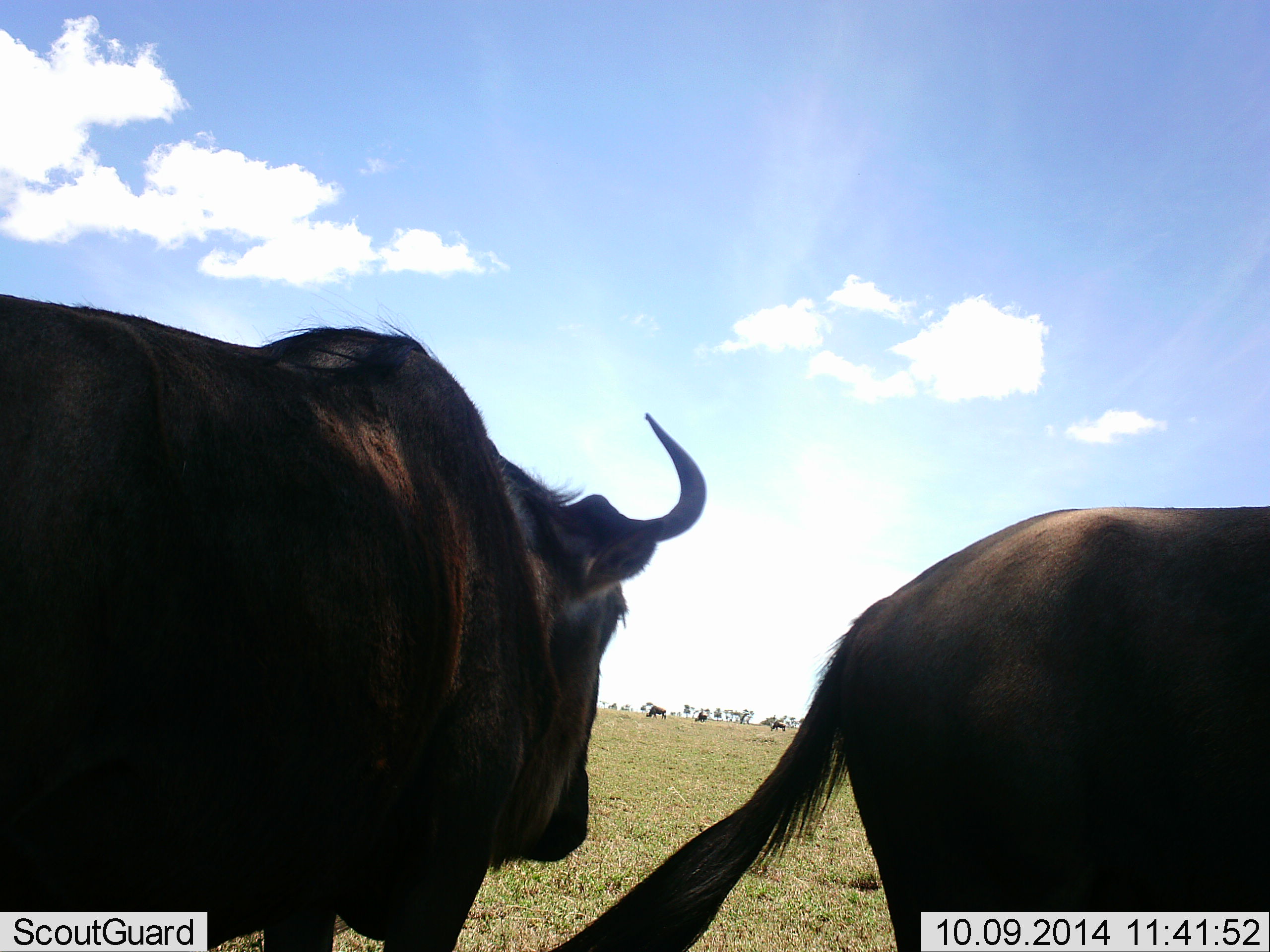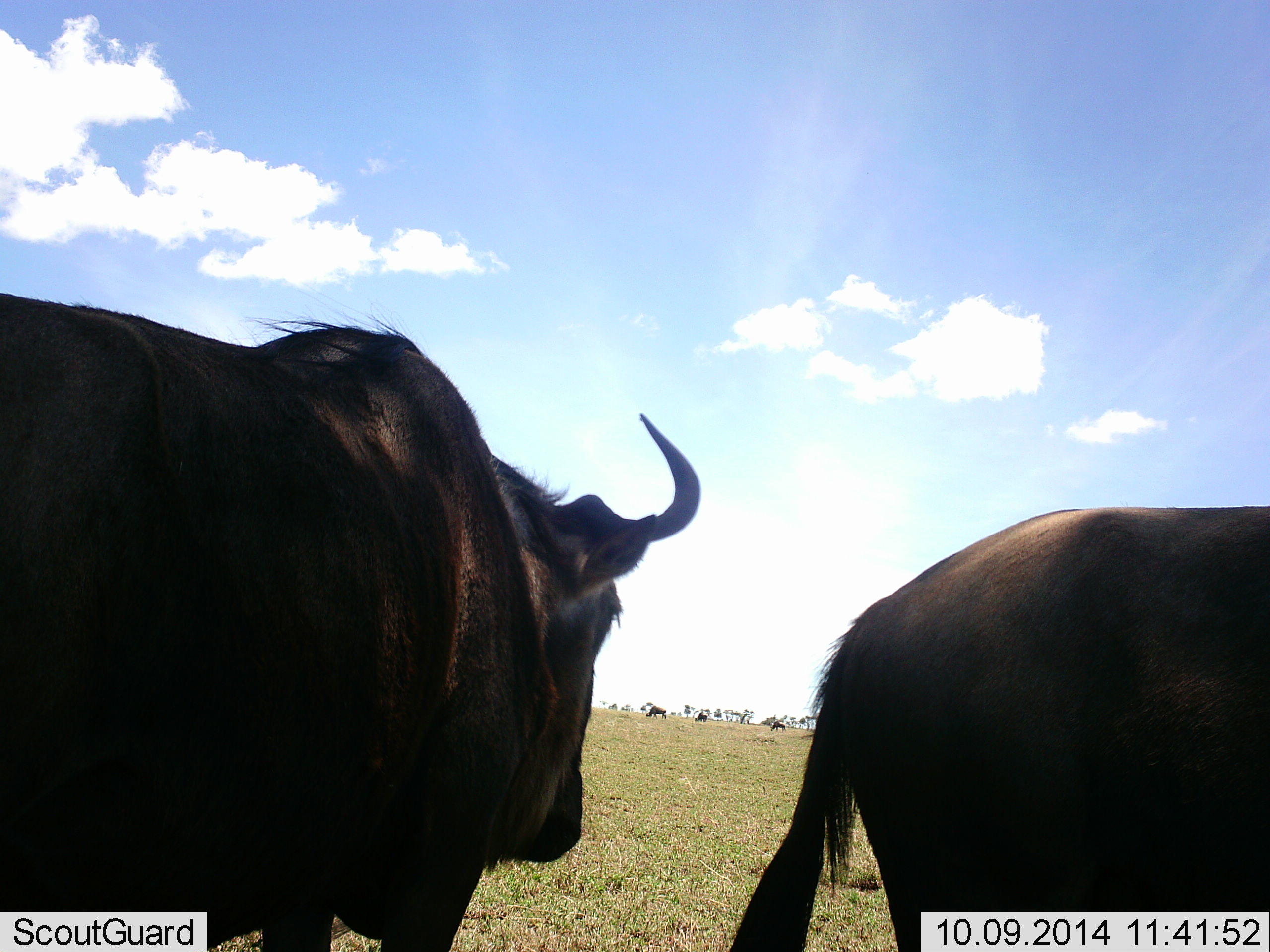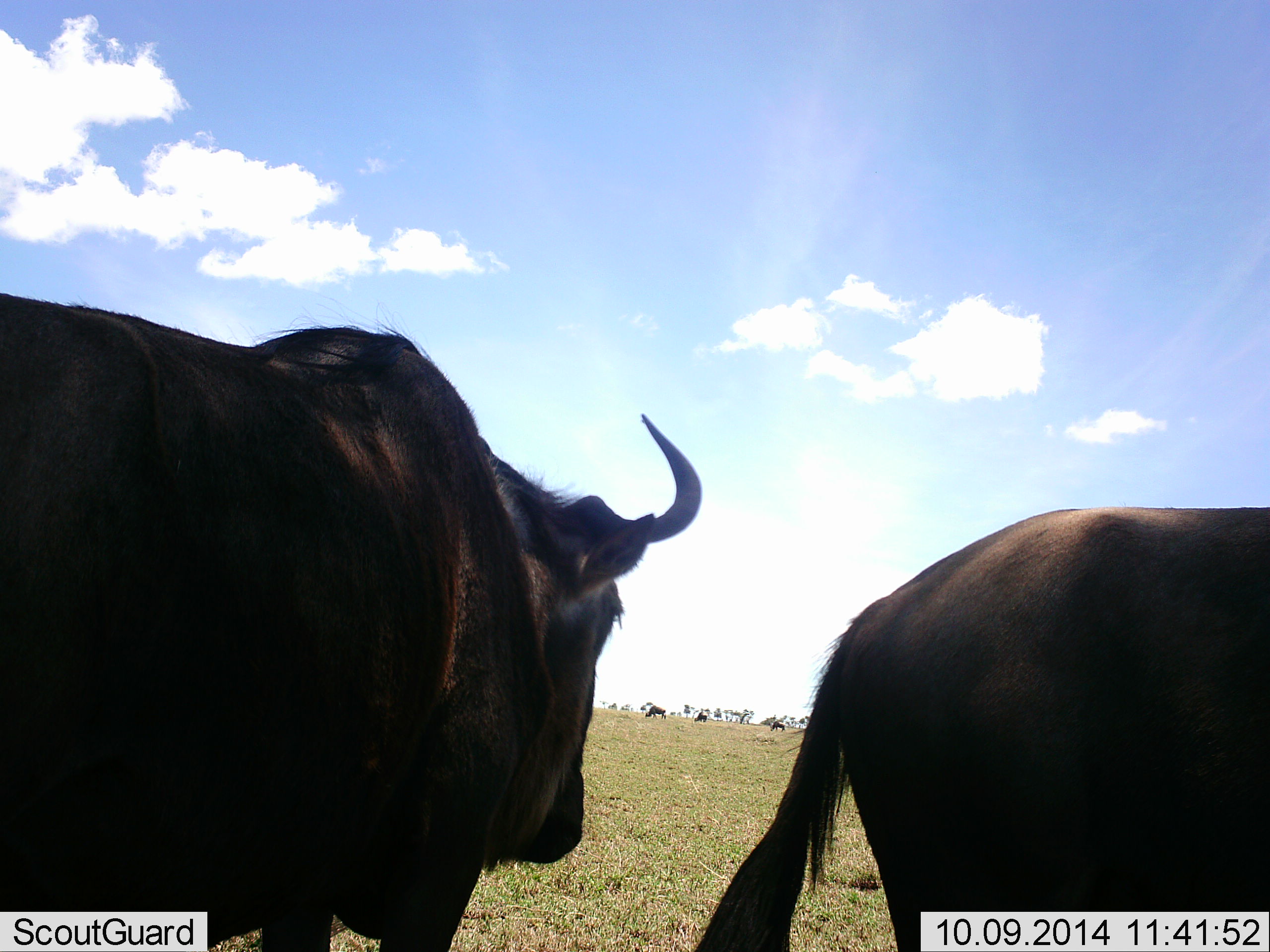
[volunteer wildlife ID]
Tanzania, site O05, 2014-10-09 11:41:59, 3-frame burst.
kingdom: Animalia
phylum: Chordata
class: Mammalia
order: Artiodactyla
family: Bovidae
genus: Connochaetes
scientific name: Connochaetes taurinus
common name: blue wildebeest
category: wildebeest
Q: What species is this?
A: Wildebeest (blue wildebeest) (Connochaetes taurinus).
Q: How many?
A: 2.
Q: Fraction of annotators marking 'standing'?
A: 100%.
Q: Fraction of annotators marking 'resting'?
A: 0%.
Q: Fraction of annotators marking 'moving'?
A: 0%.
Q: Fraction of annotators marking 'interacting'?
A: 0%.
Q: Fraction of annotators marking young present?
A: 0%.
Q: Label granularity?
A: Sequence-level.